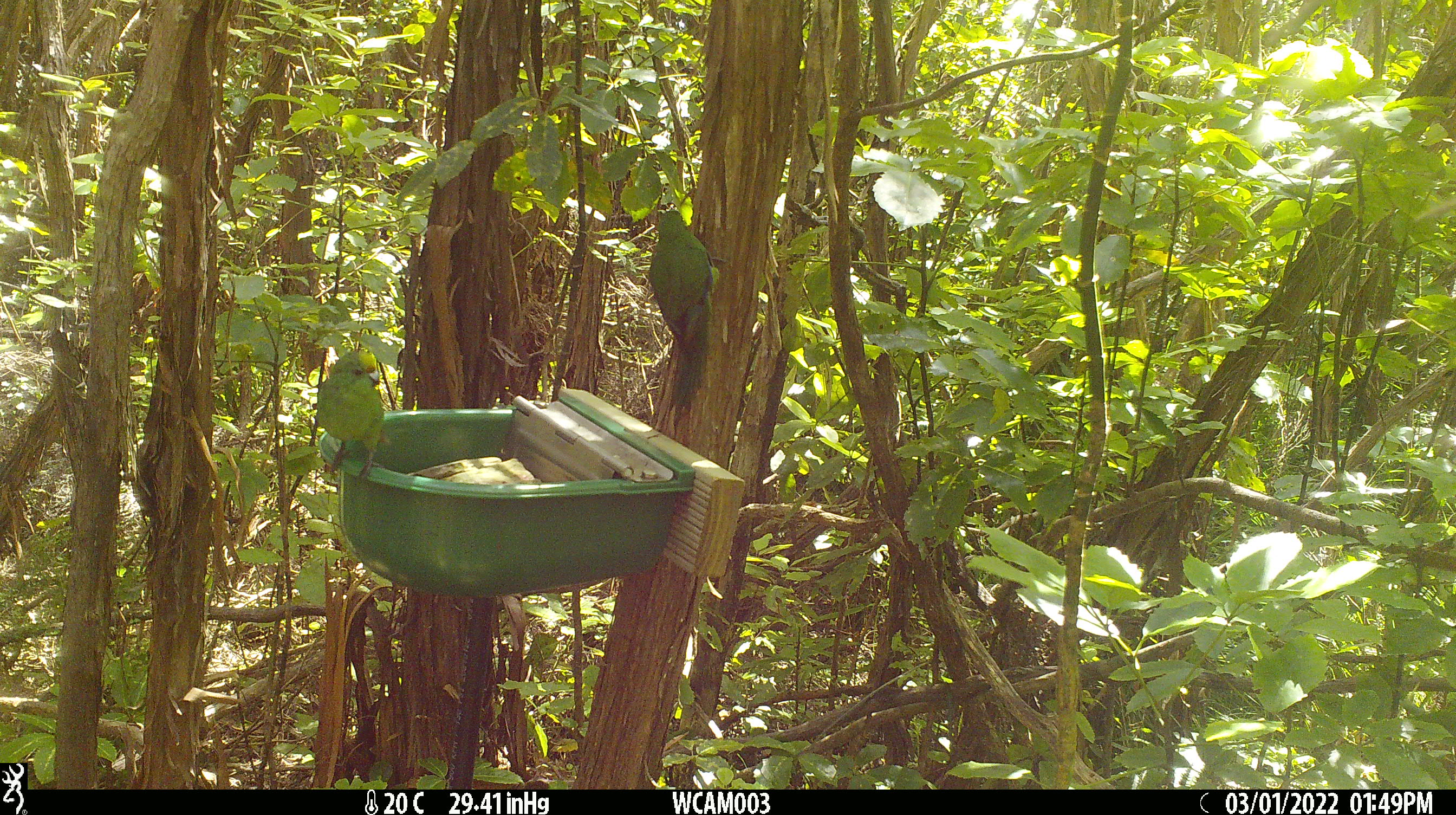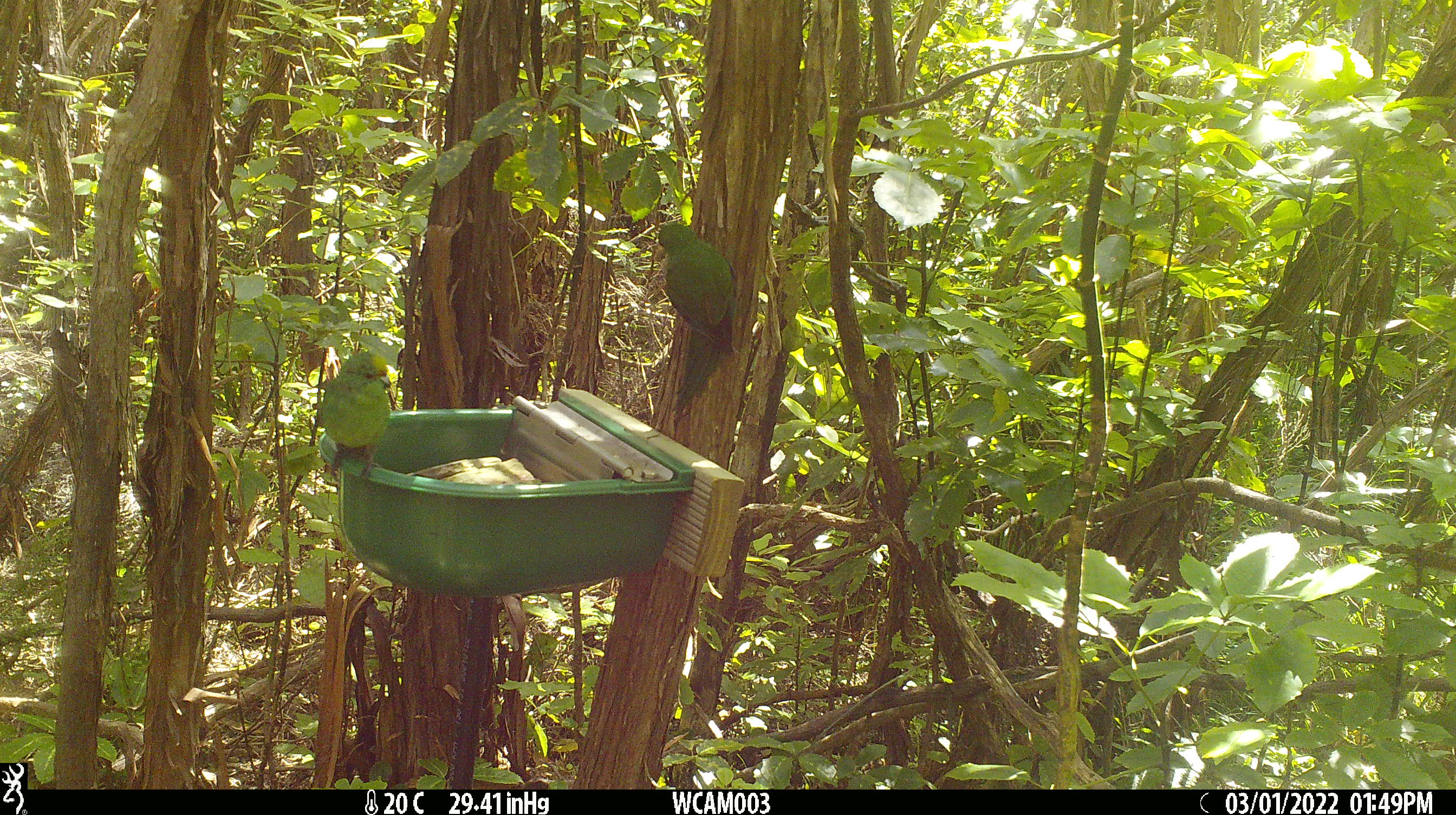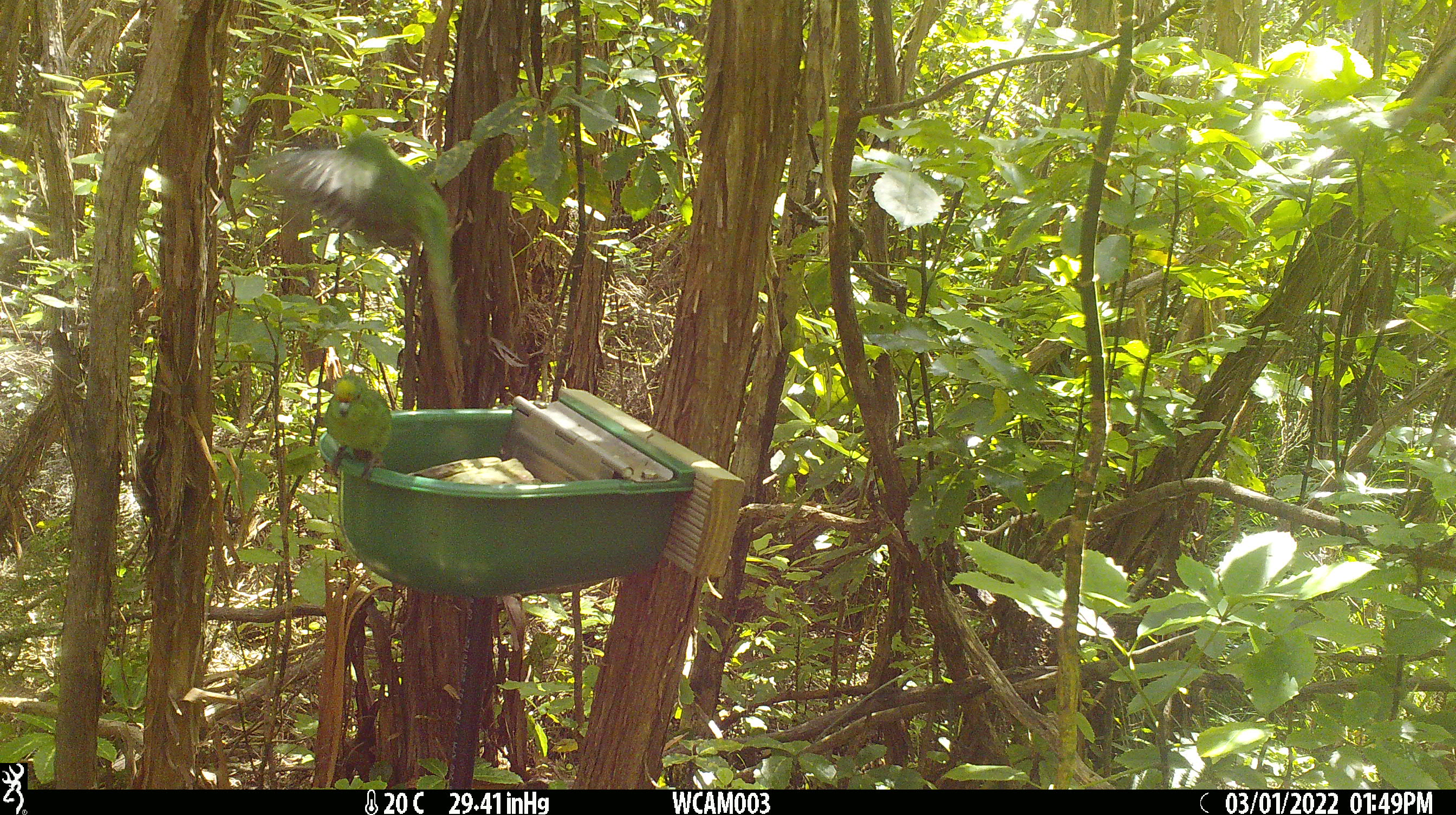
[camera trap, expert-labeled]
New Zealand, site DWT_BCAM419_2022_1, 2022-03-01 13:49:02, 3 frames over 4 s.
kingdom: Animalia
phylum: Chordata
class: Aves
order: Psittaciformes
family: Psittaculidae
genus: Cyanoramphus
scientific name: Cyanoramphus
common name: parakeet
Parakeet (Cyanoramphus).